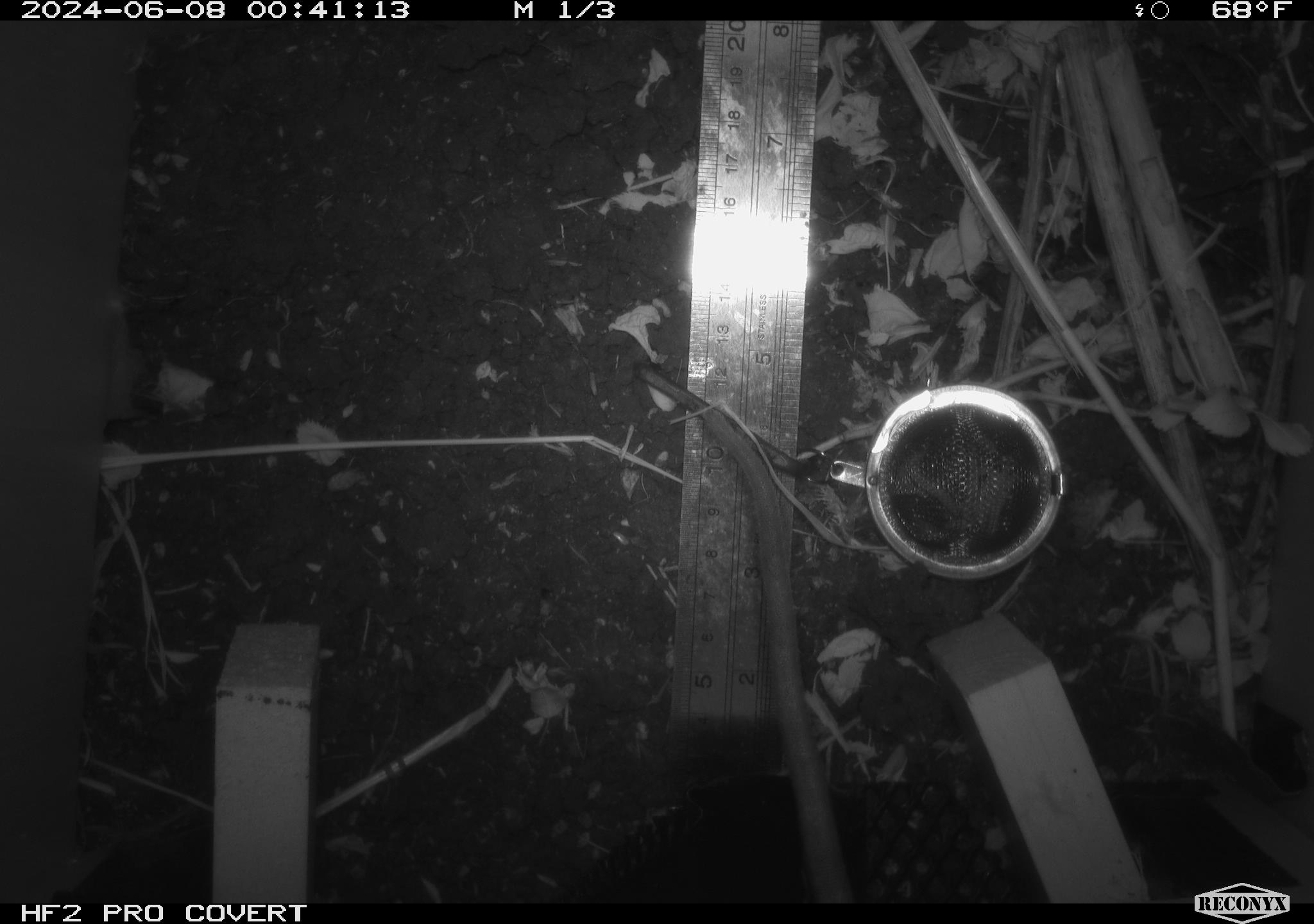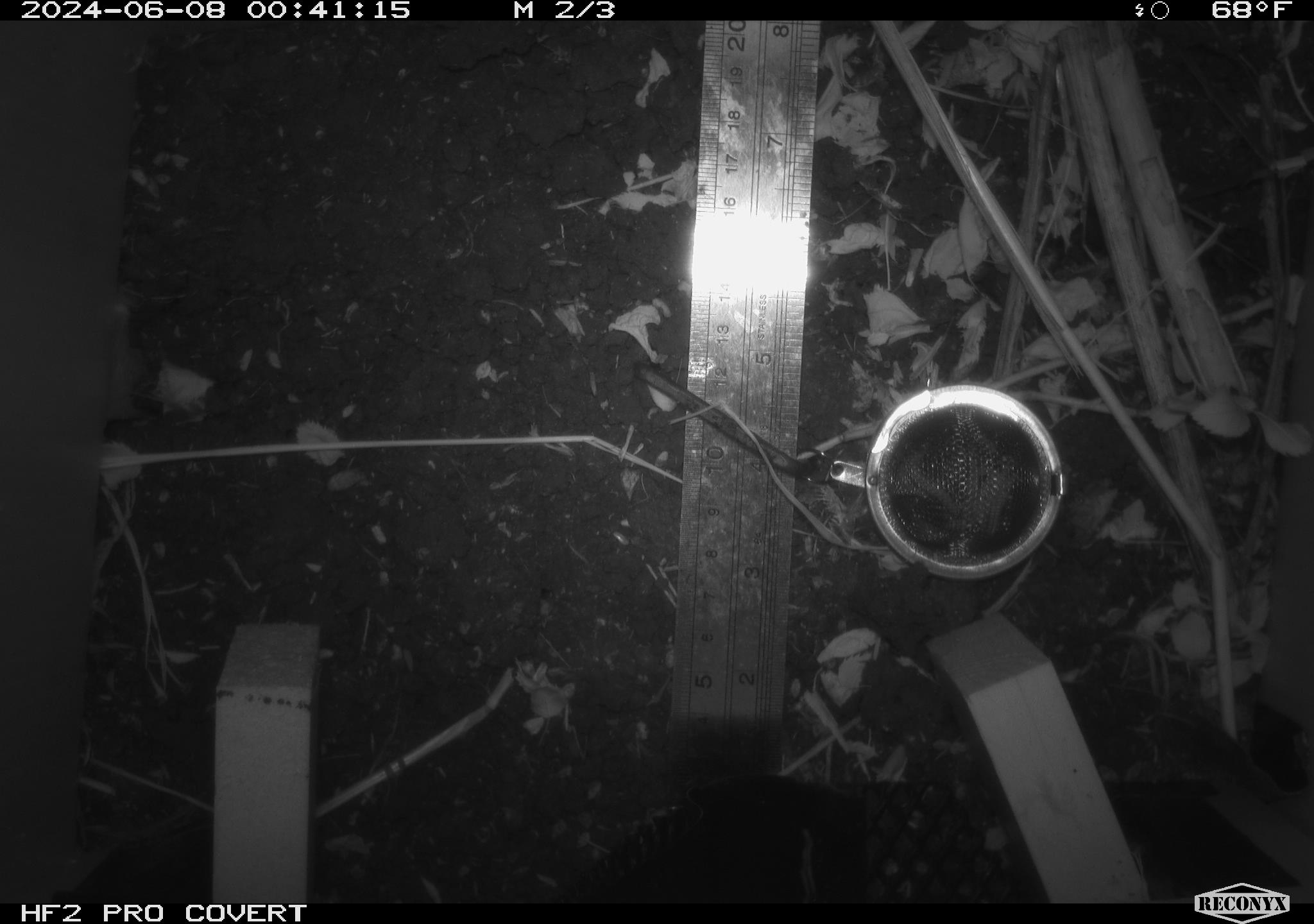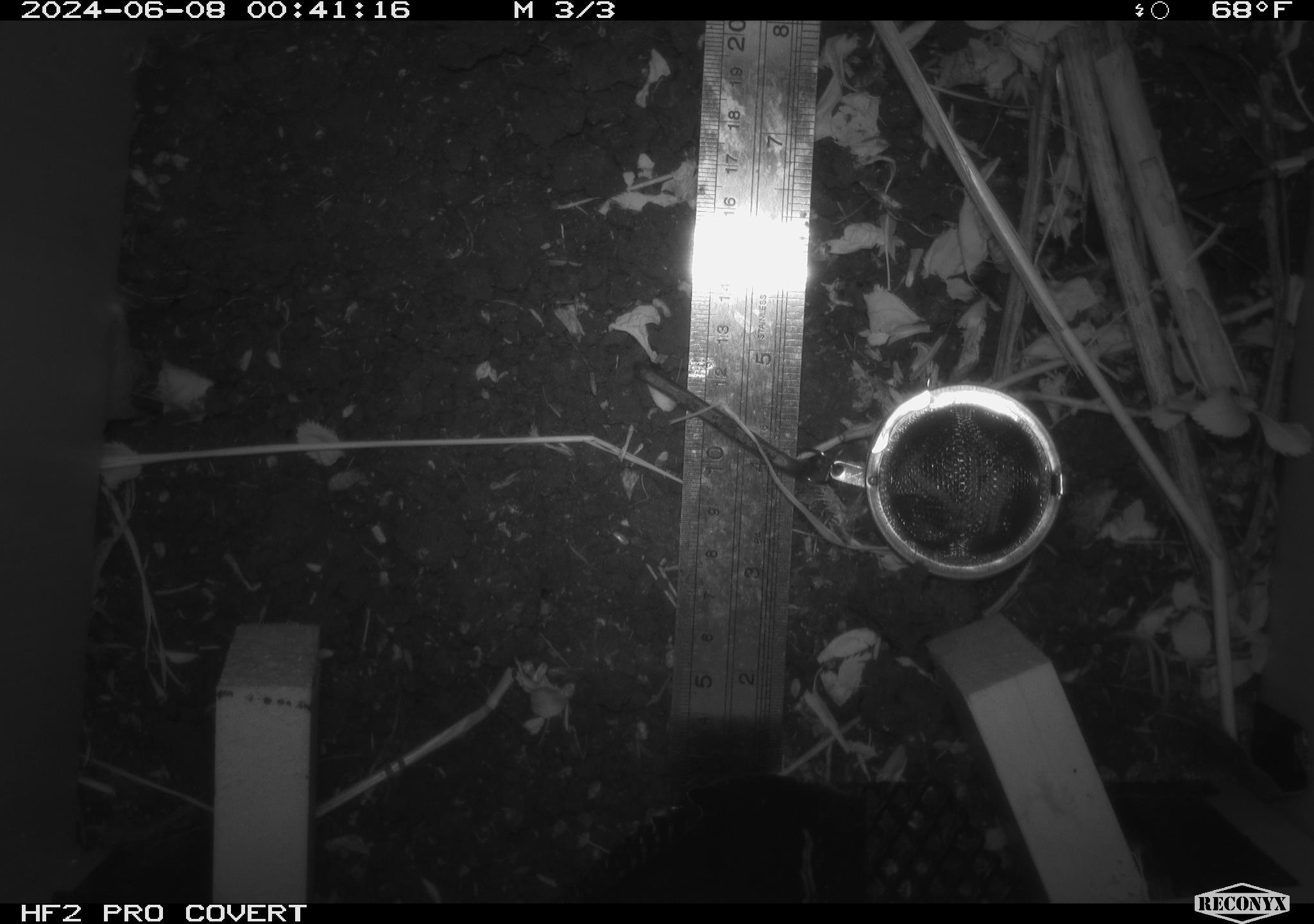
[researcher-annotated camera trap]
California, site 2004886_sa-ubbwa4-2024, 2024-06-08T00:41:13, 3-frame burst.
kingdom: Animalia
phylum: Chordata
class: Mammalia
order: Rodentia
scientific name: Rodentia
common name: woodrat or rat or mouse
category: woodrat or rat or mouse species